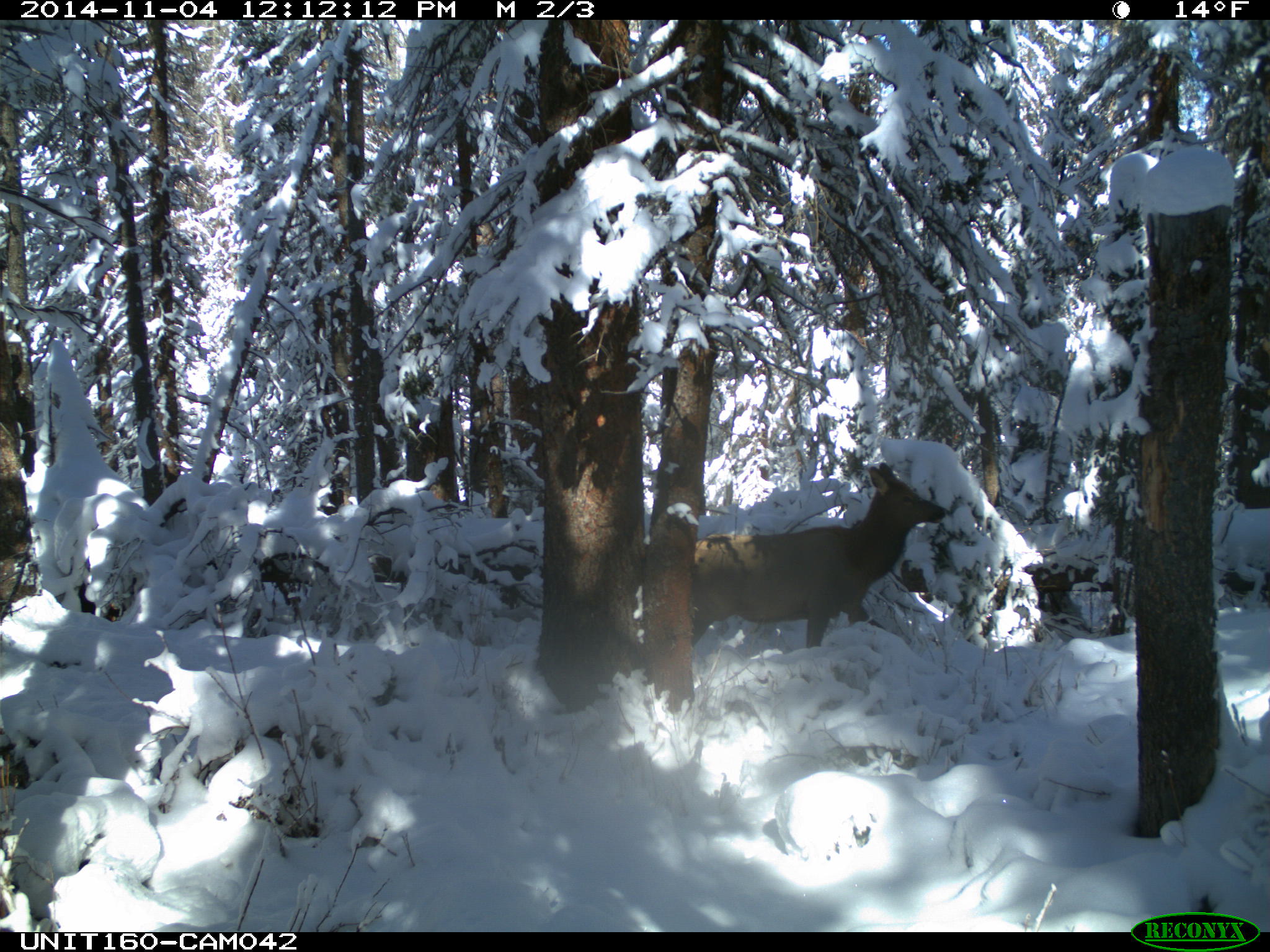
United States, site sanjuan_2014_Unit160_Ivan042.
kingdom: Animalia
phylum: Chordata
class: Mammalia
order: Artiodactyla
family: Cervidae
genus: Cervus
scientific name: Cervus elaphus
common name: red deer